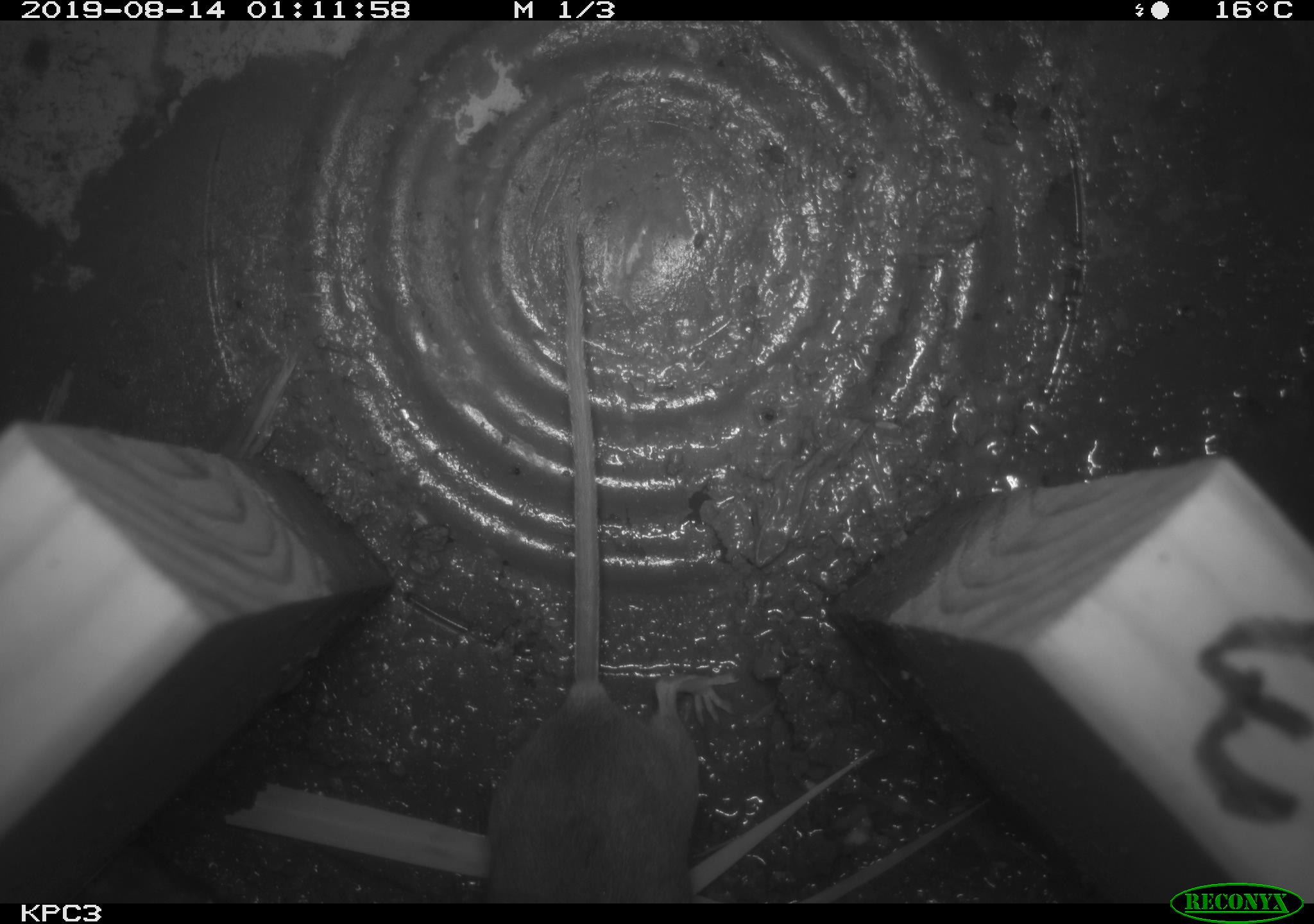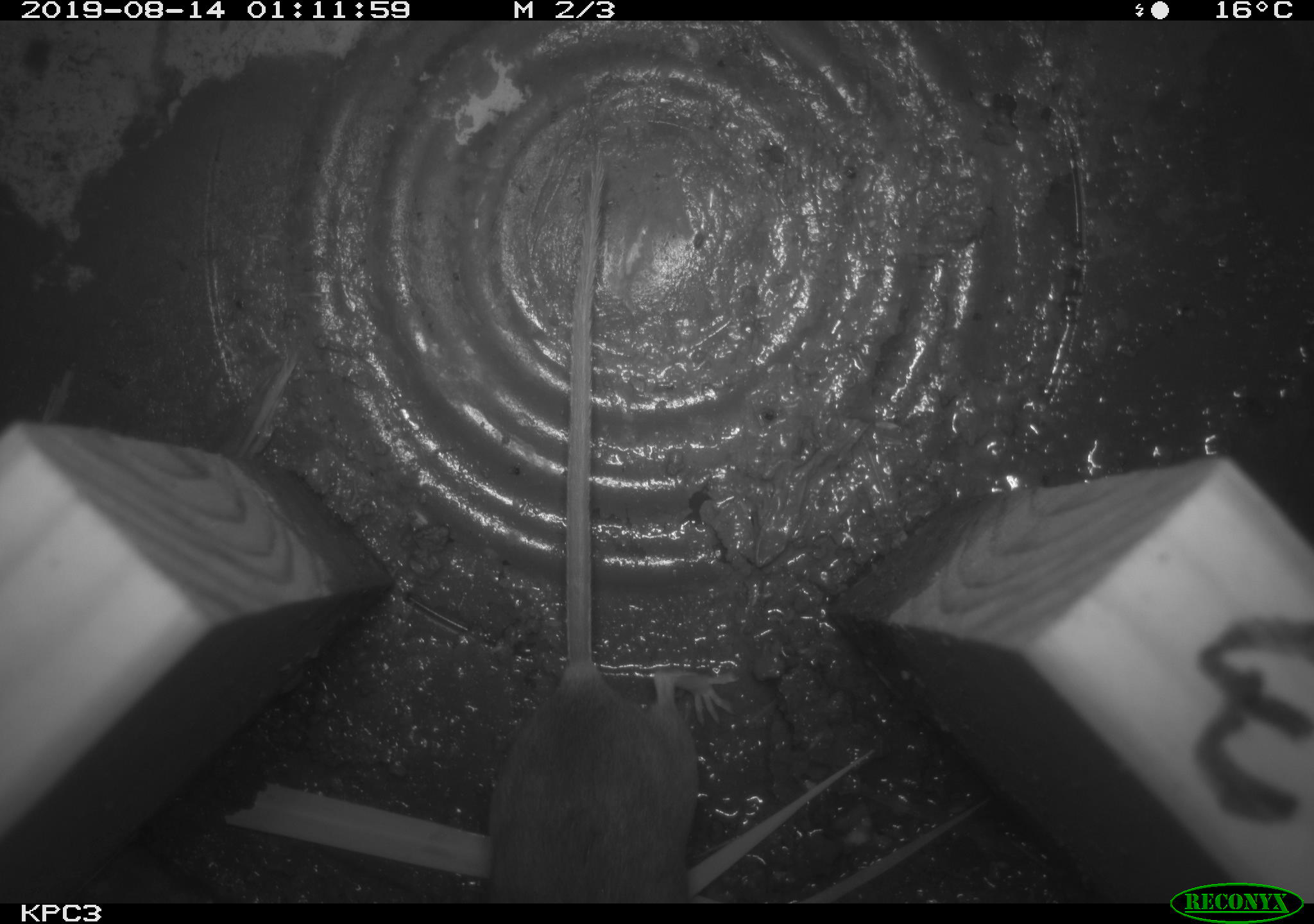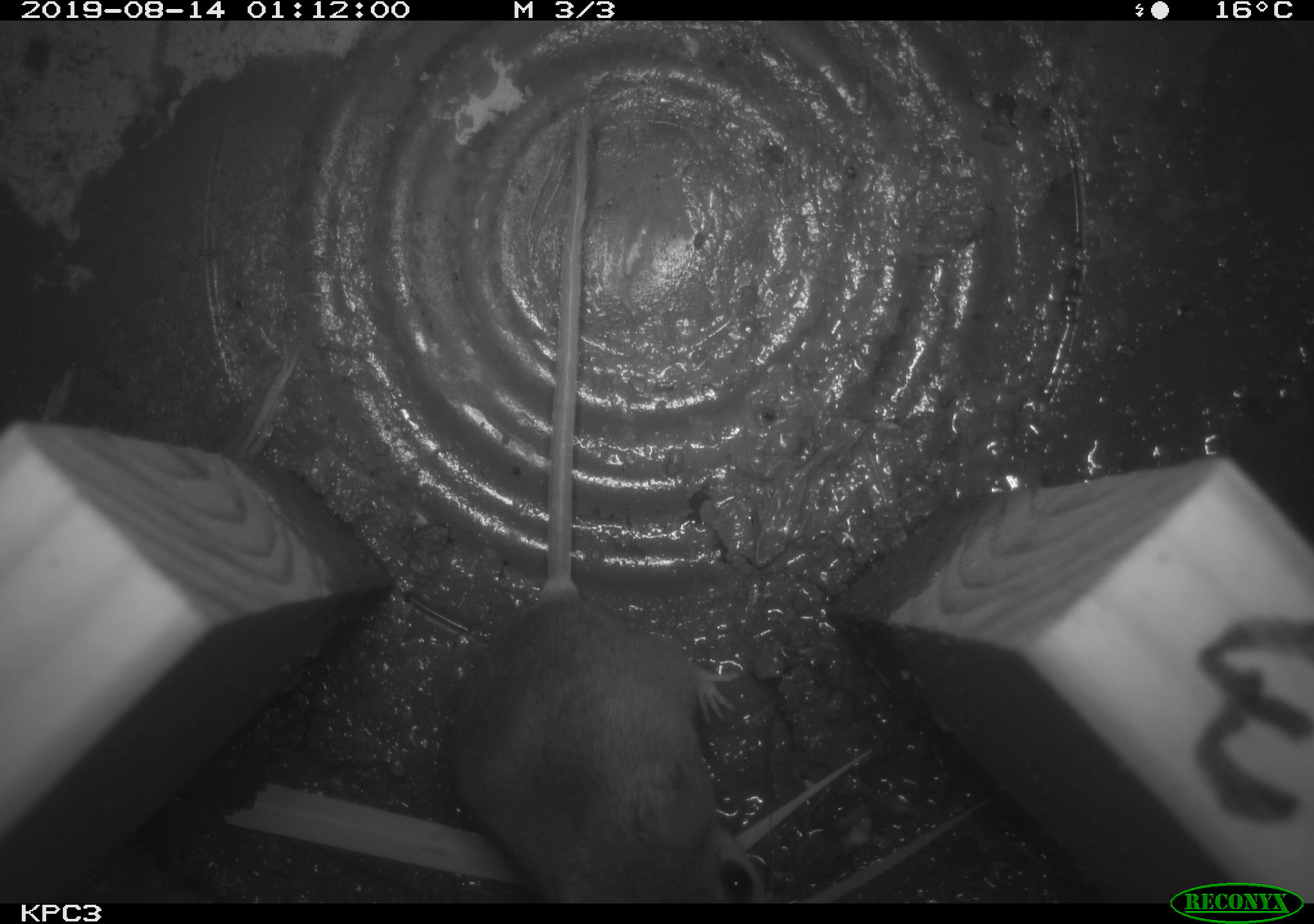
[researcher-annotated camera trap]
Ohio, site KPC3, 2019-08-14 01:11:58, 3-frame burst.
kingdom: Animalia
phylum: Chordata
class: Mammalia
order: Rodentia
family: Cricetidae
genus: Peromyscus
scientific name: Peromyscus leucopus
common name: white-footed mouse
White-footed mouse (Peromyscus leucopus).